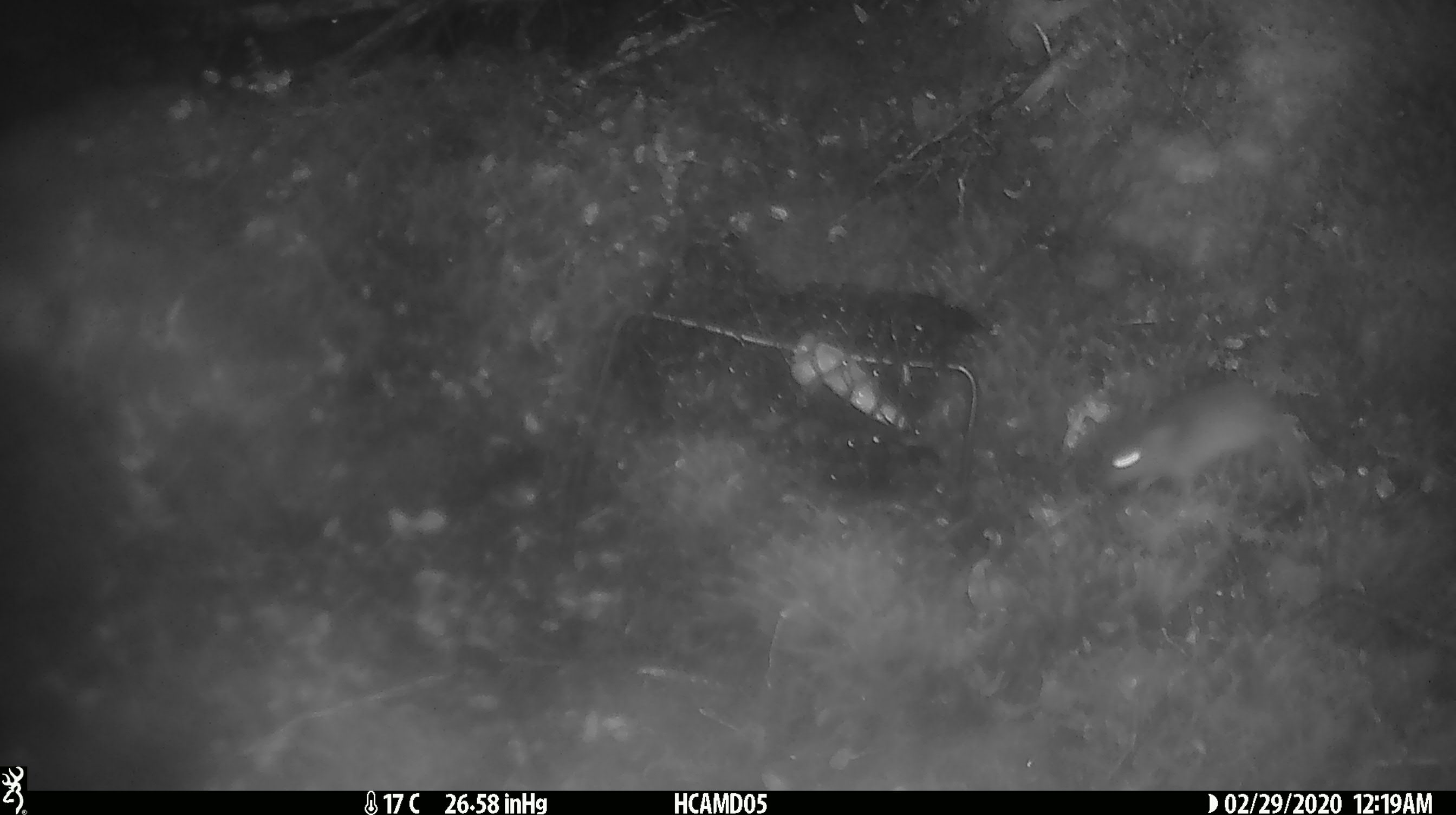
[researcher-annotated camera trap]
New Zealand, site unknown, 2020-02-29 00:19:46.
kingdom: Animalia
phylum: Chordata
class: Mammalia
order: Rodentia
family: Muridae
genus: Mus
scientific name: Mus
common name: mouse